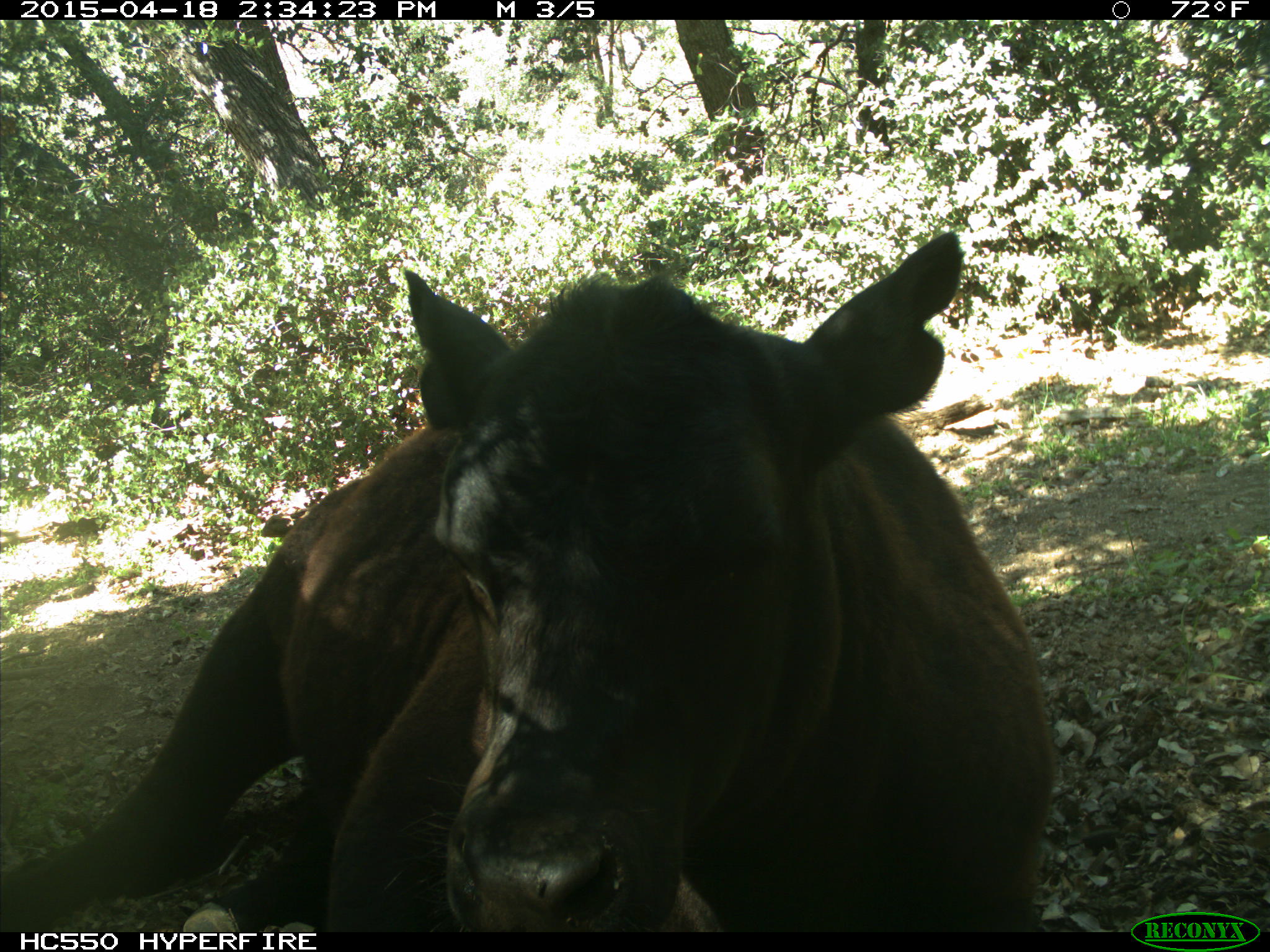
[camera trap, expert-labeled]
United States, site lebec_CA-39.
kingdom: Animalia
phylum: Chordata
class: Mammalia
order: Artiodactyla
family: Bovidae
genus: Bos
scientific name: Bos taurus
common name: domestic cow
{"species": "Bos taurus (domestic cow)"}